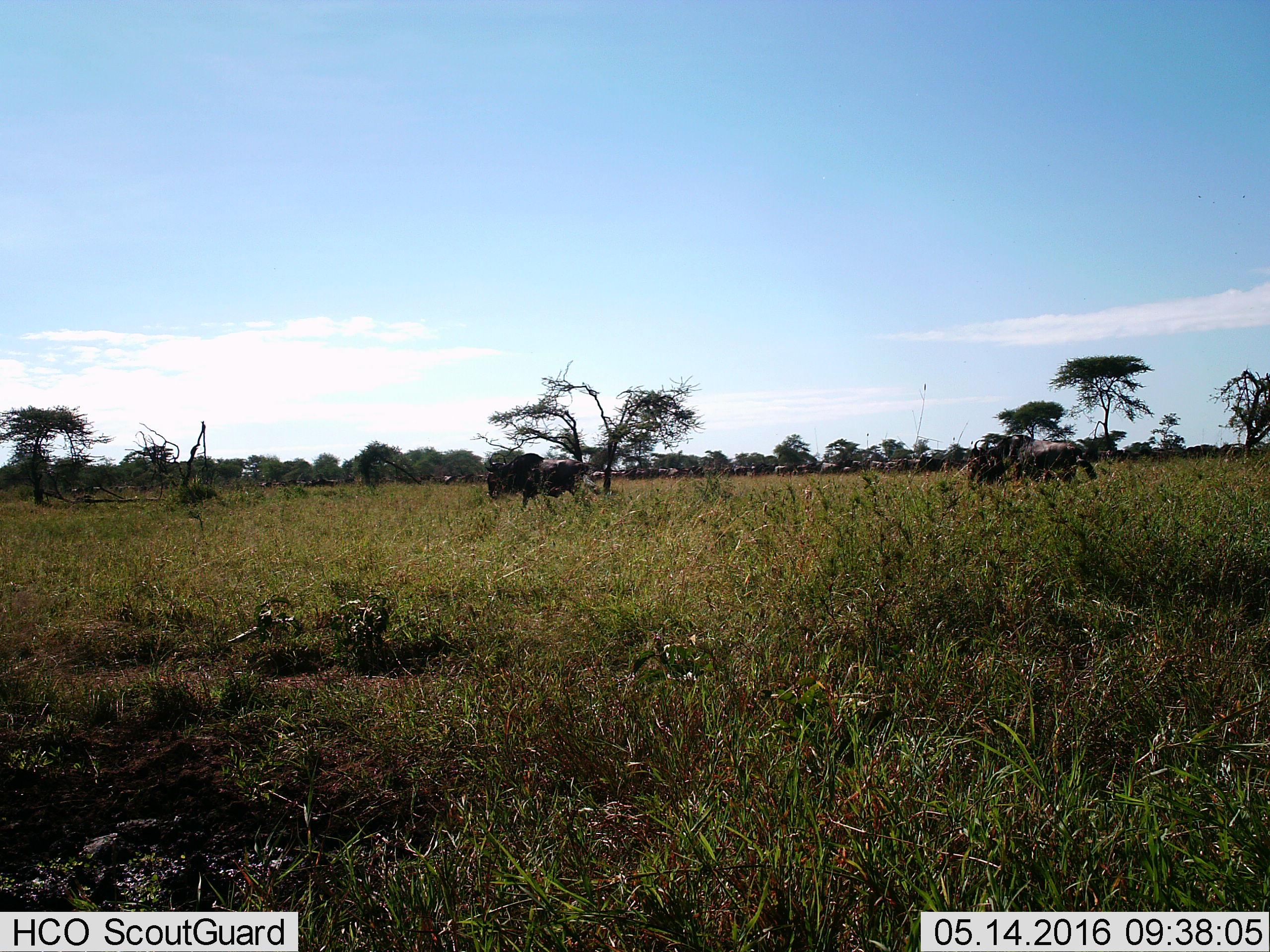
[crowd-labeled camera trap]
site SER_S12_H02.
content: unidentified animal